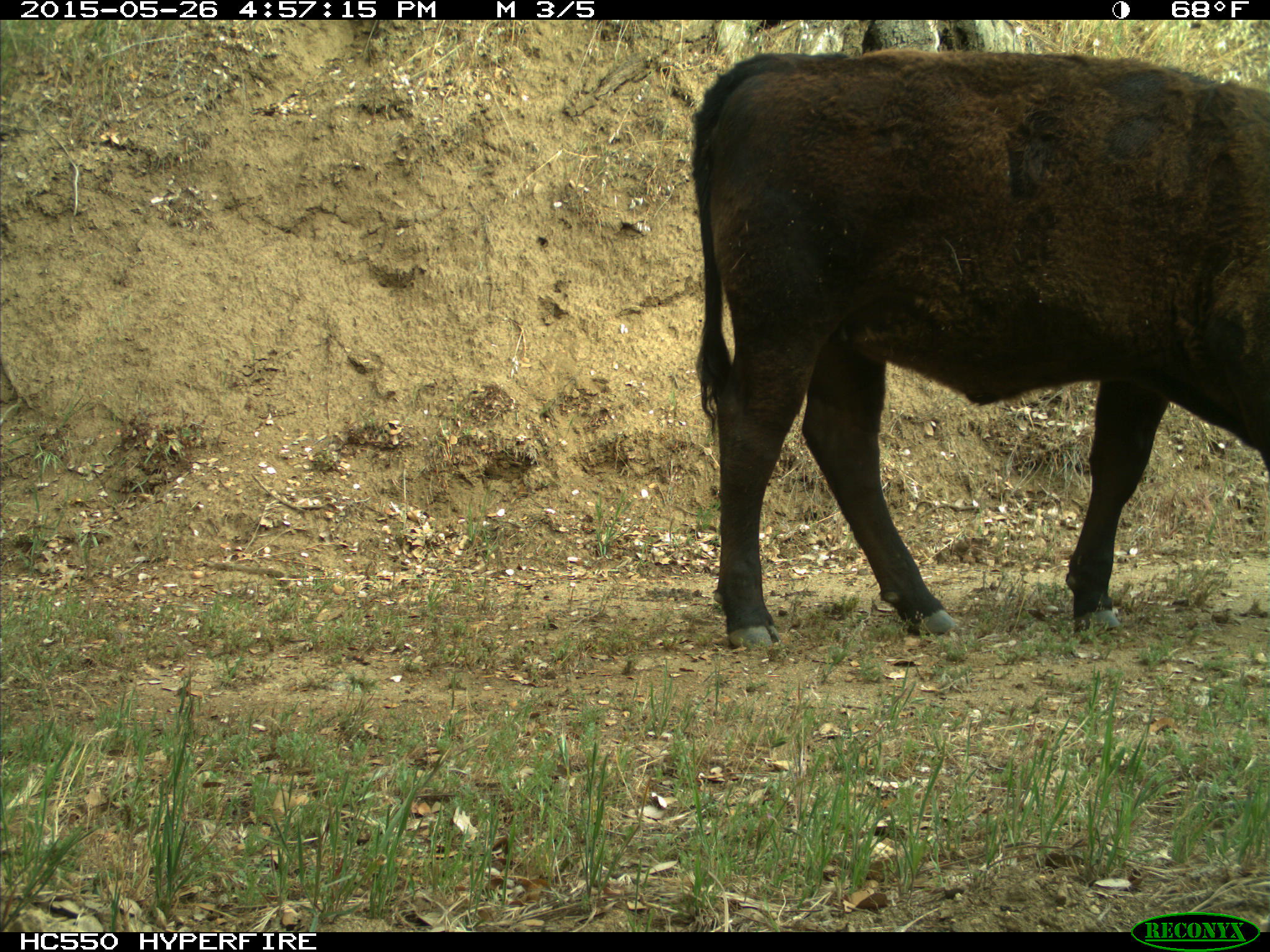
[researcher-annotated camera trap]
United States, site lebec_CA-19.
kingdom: Animalia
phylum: Chordata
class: Mammalia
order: Artiodactyla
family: Bovidae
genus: Bos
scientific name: Bos taurus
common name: domestic cow